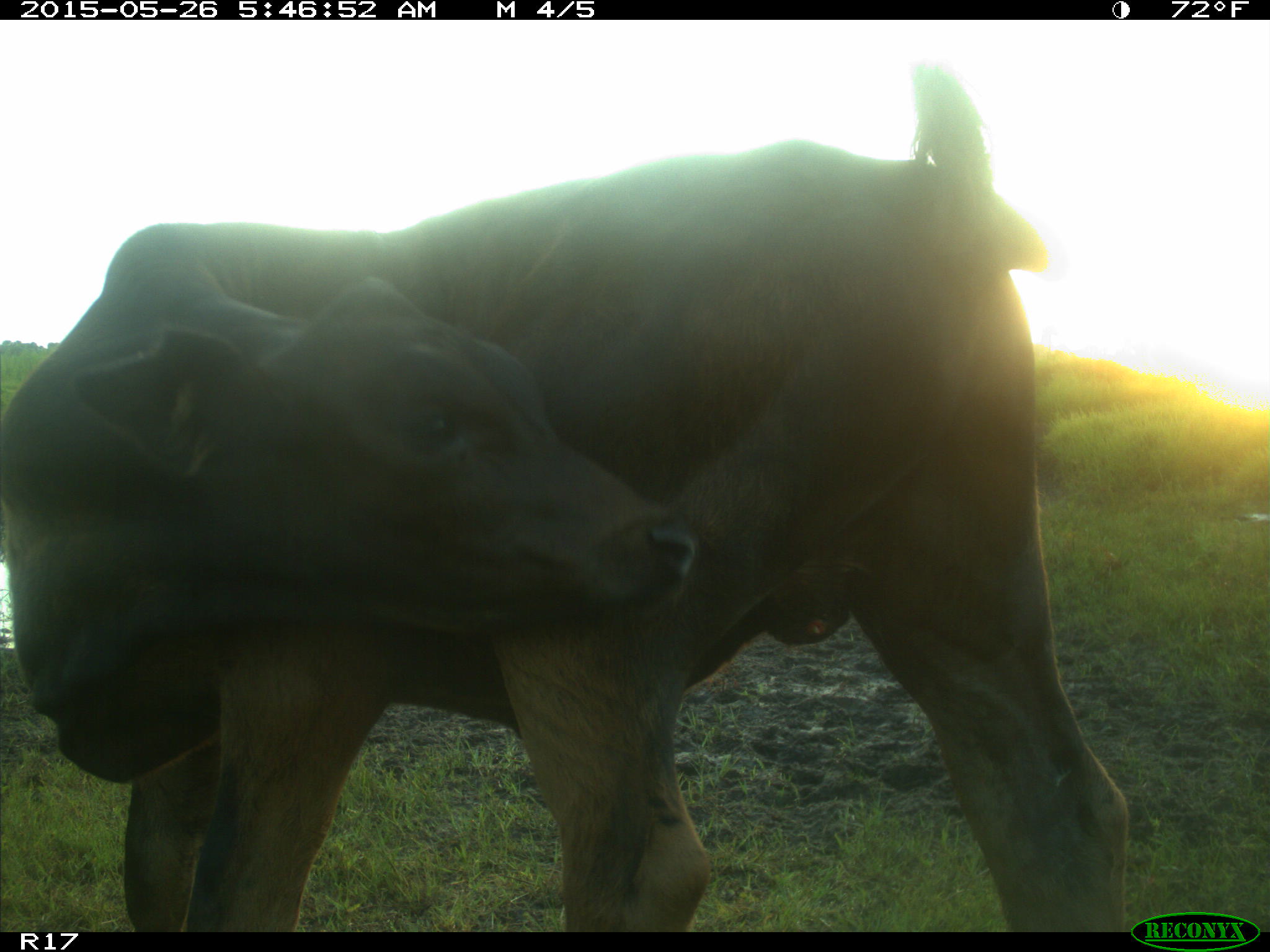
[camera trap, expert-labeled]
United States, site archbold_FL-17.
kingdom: Animalia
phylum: Chordata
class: Mammalia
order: Artiodactyla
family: Bovidae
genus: Bos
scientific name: Bos taurus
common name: domestic cow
Bos taurus (domestic cow).